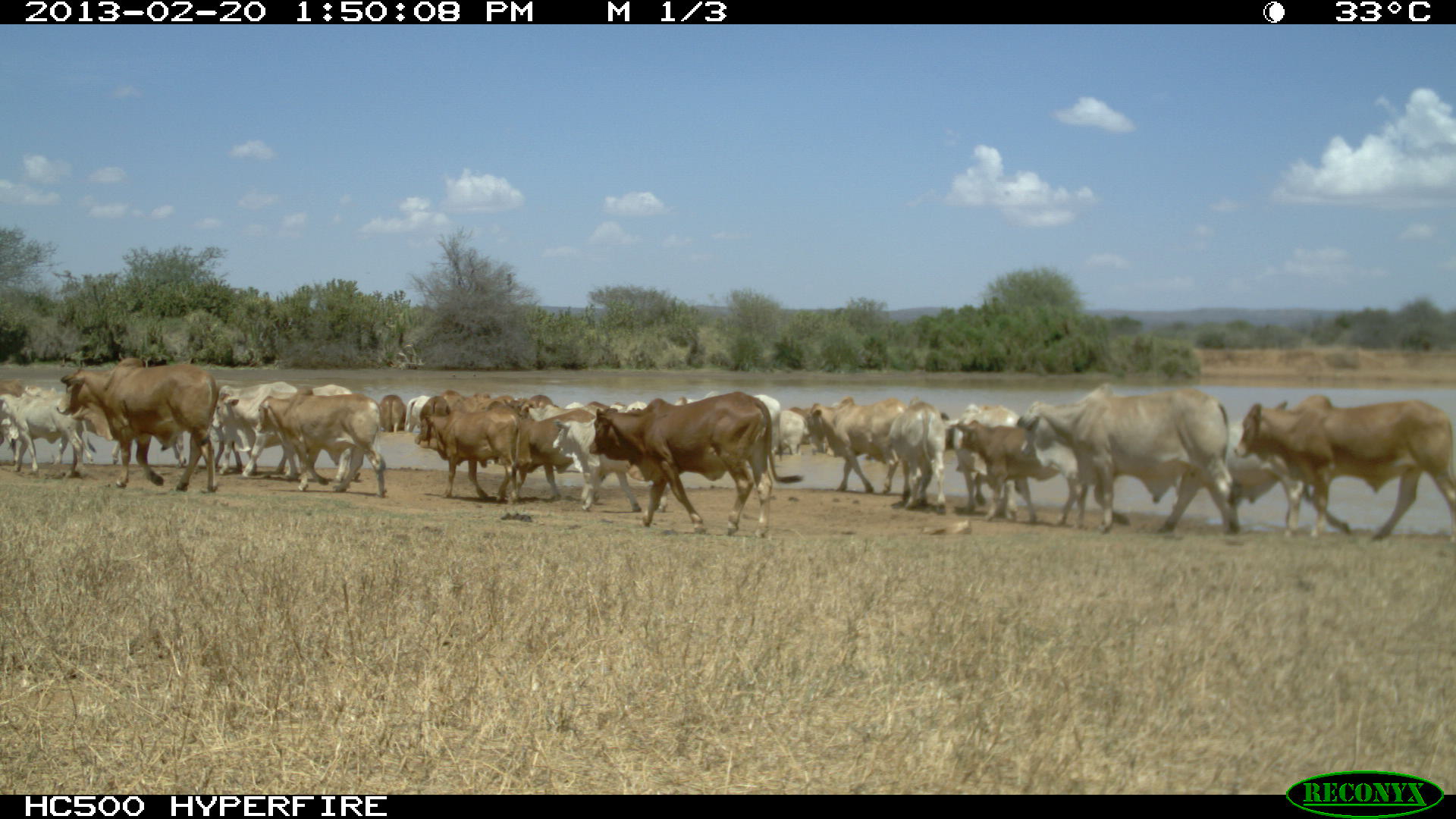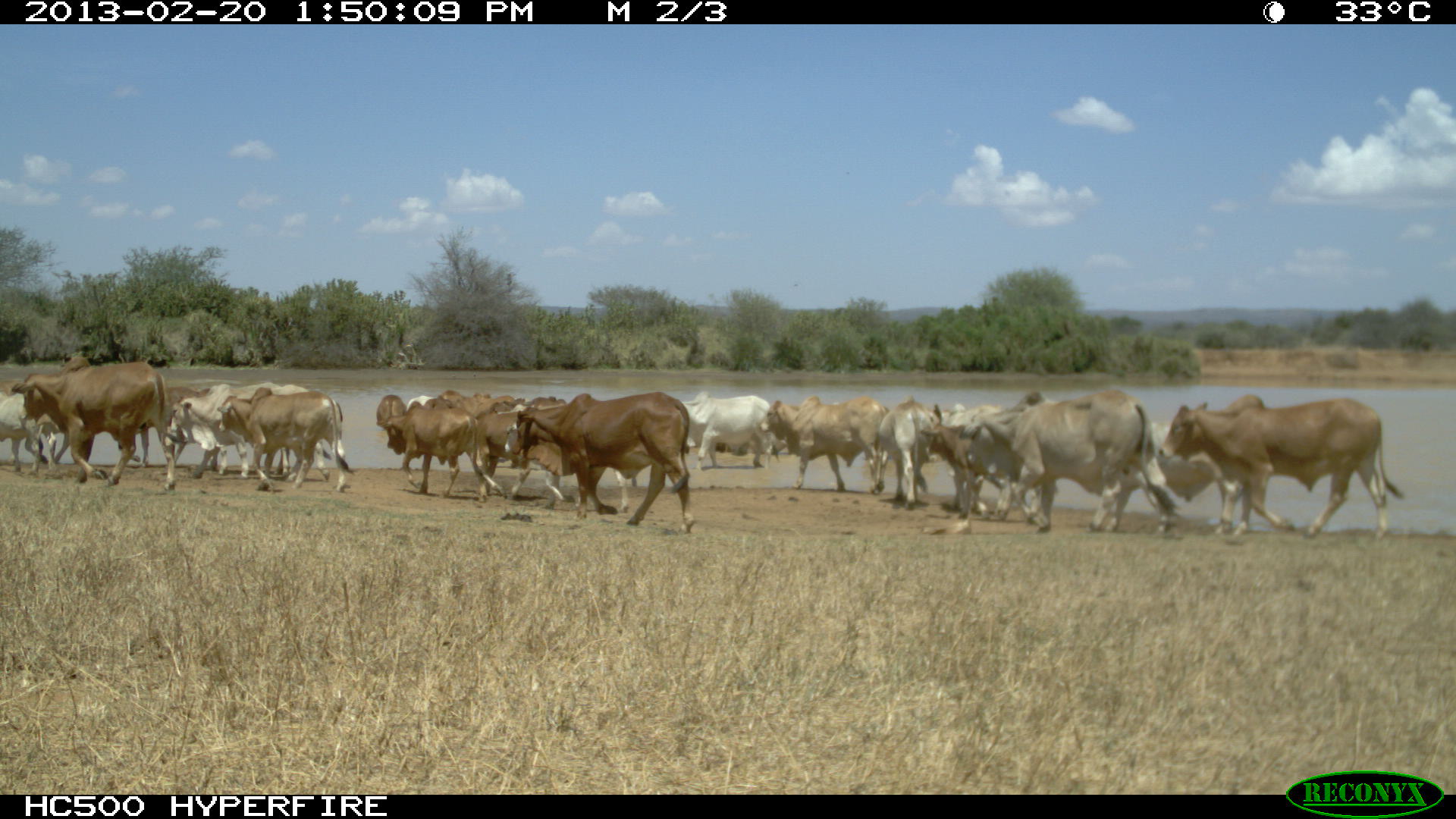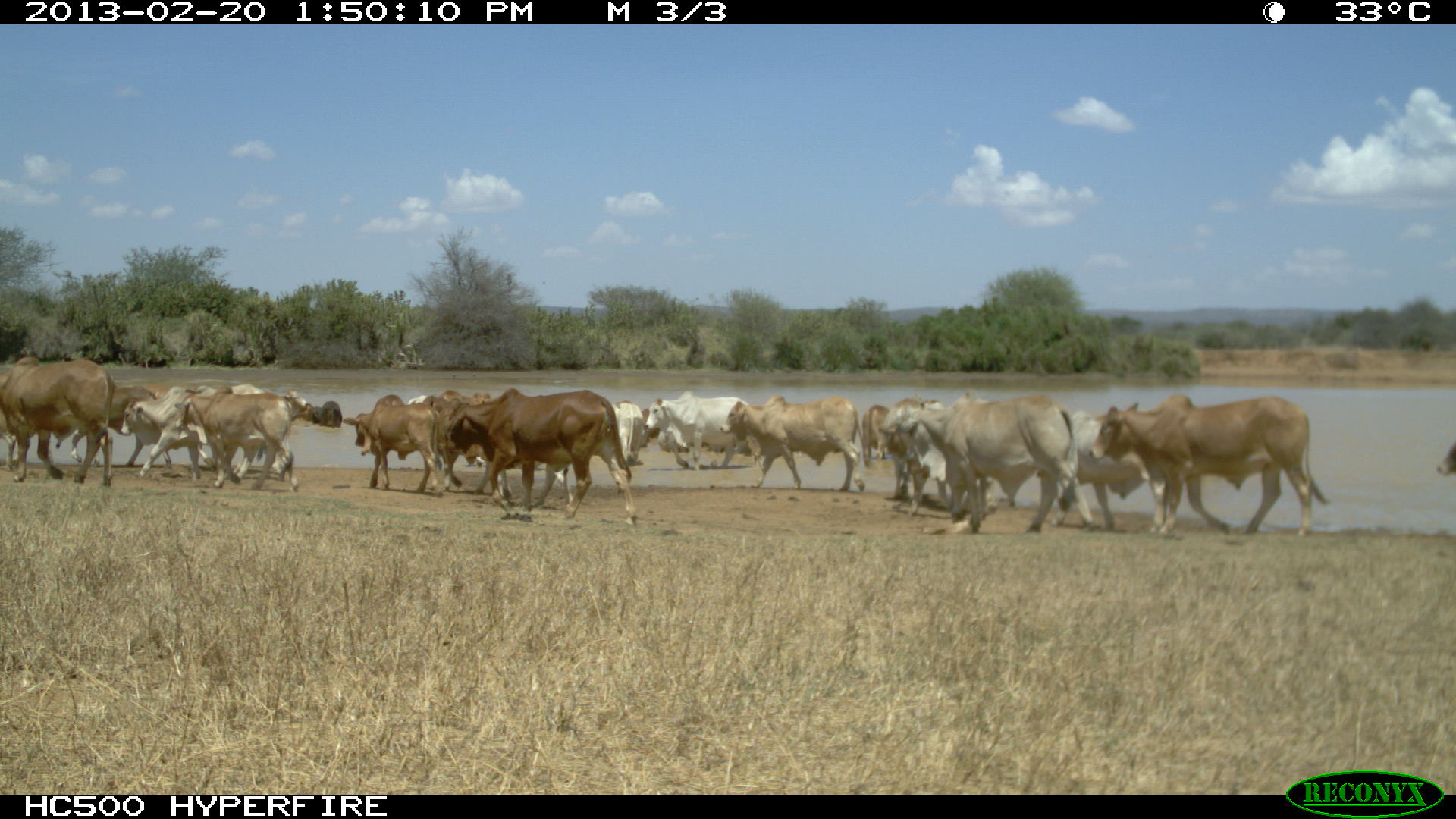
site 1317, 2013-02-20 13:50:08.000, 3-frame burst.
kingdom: Animalia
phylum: Chordata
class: Mammalia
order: Artiodactyla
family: Bovidae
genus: Bos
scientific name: Bos taurus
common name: domestic cattle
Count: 35.